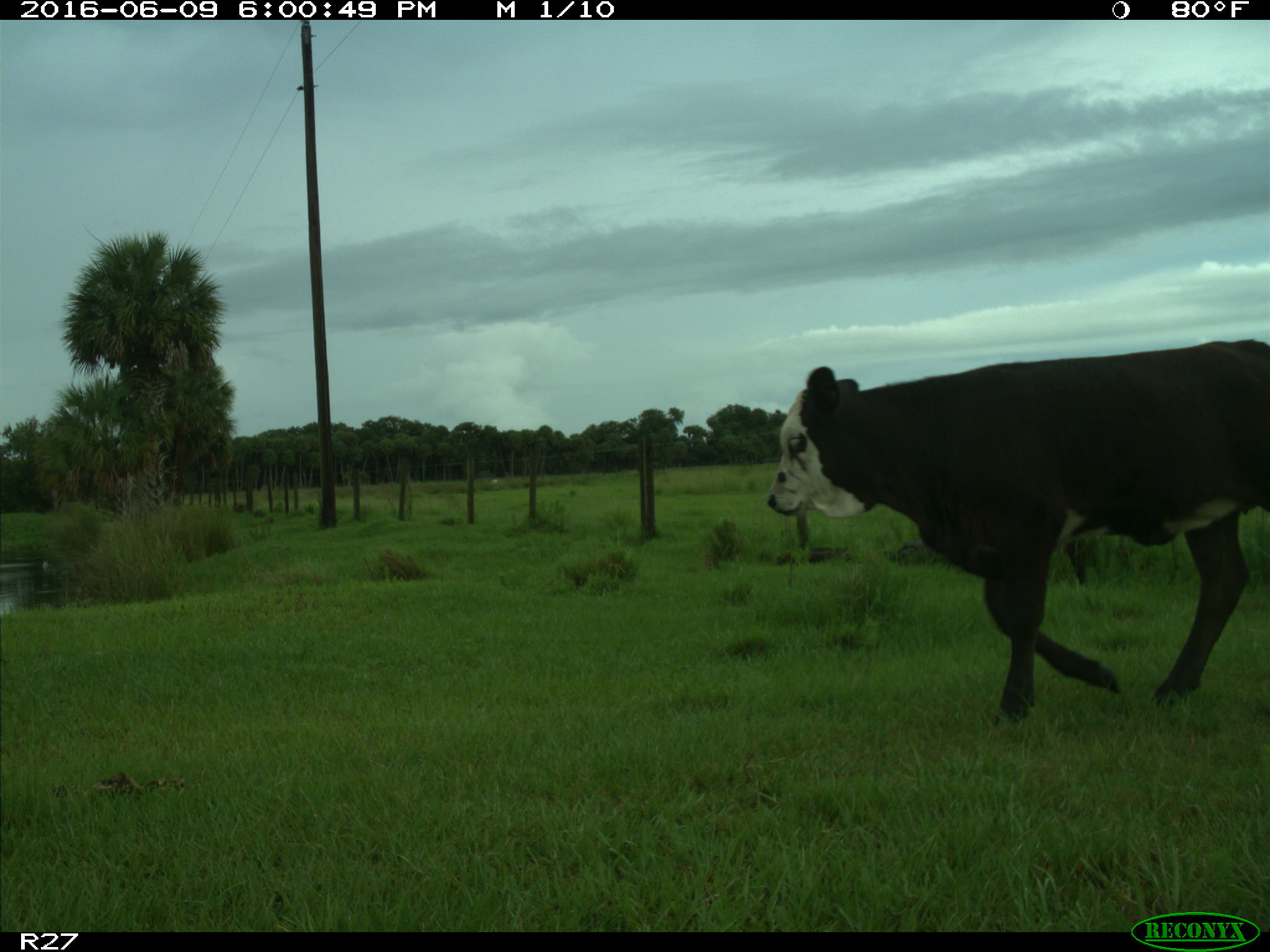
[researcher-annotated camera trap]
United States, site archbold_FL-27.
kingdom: Animalia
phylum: Chordata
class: Mammalia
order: Artiodactyla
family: Bovidae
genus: Bos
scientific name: Bos taurus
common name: domestic cow